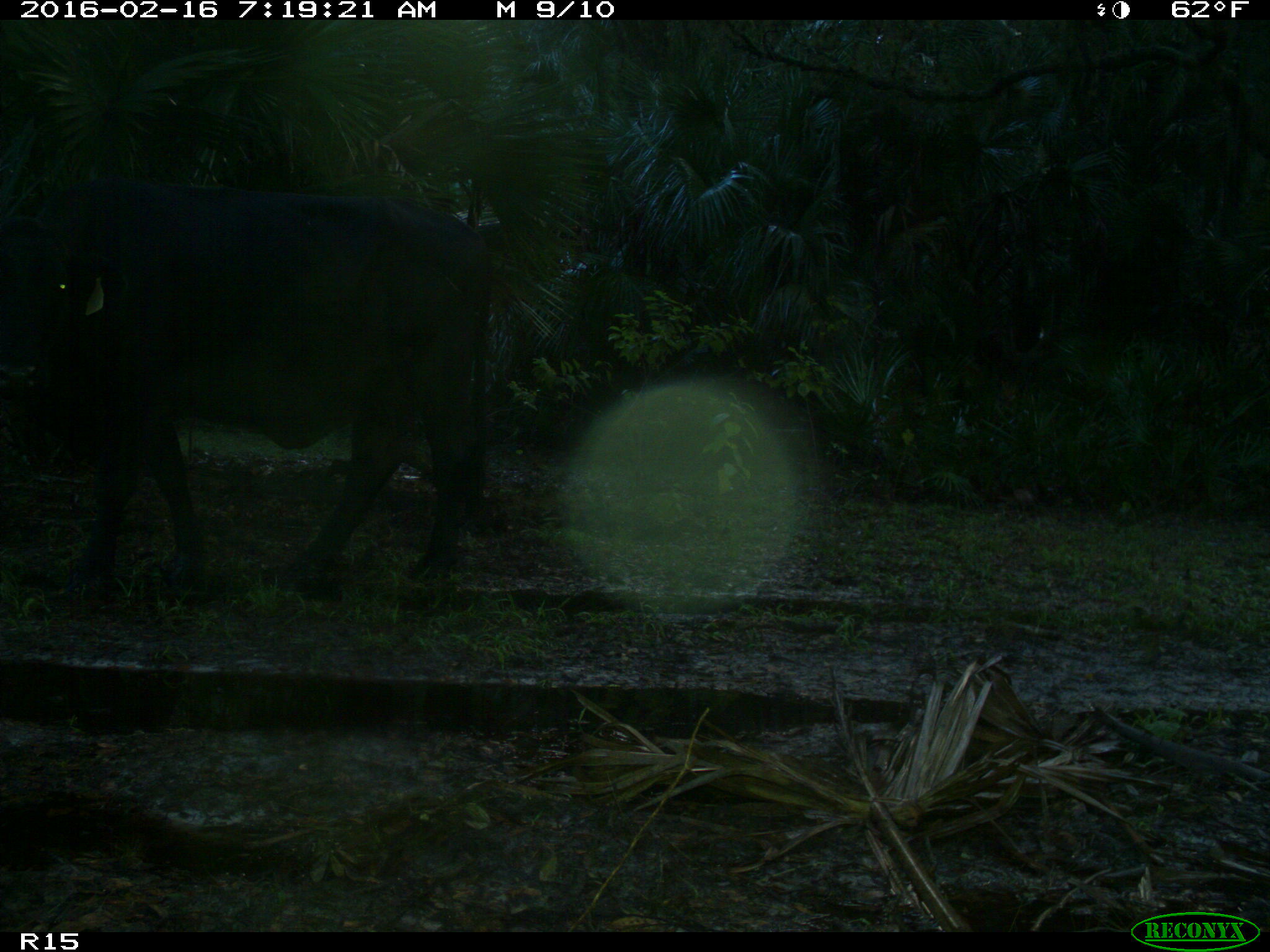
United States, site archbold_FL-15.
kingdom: Animalia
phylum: Chordata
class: Mammalia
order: Artiodactyla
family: Bovidae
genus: Bos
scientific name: Bos taurus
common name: domestic cow